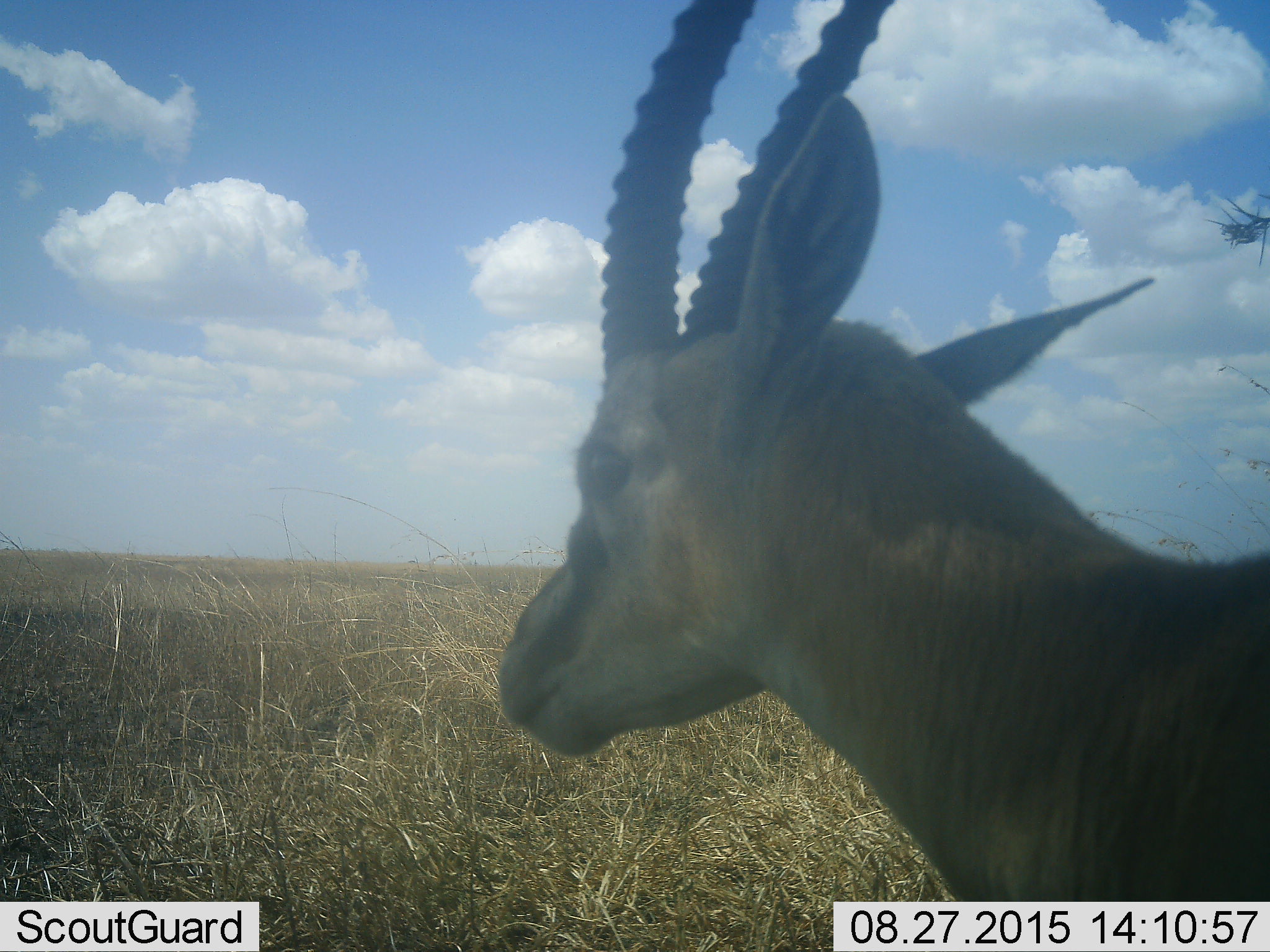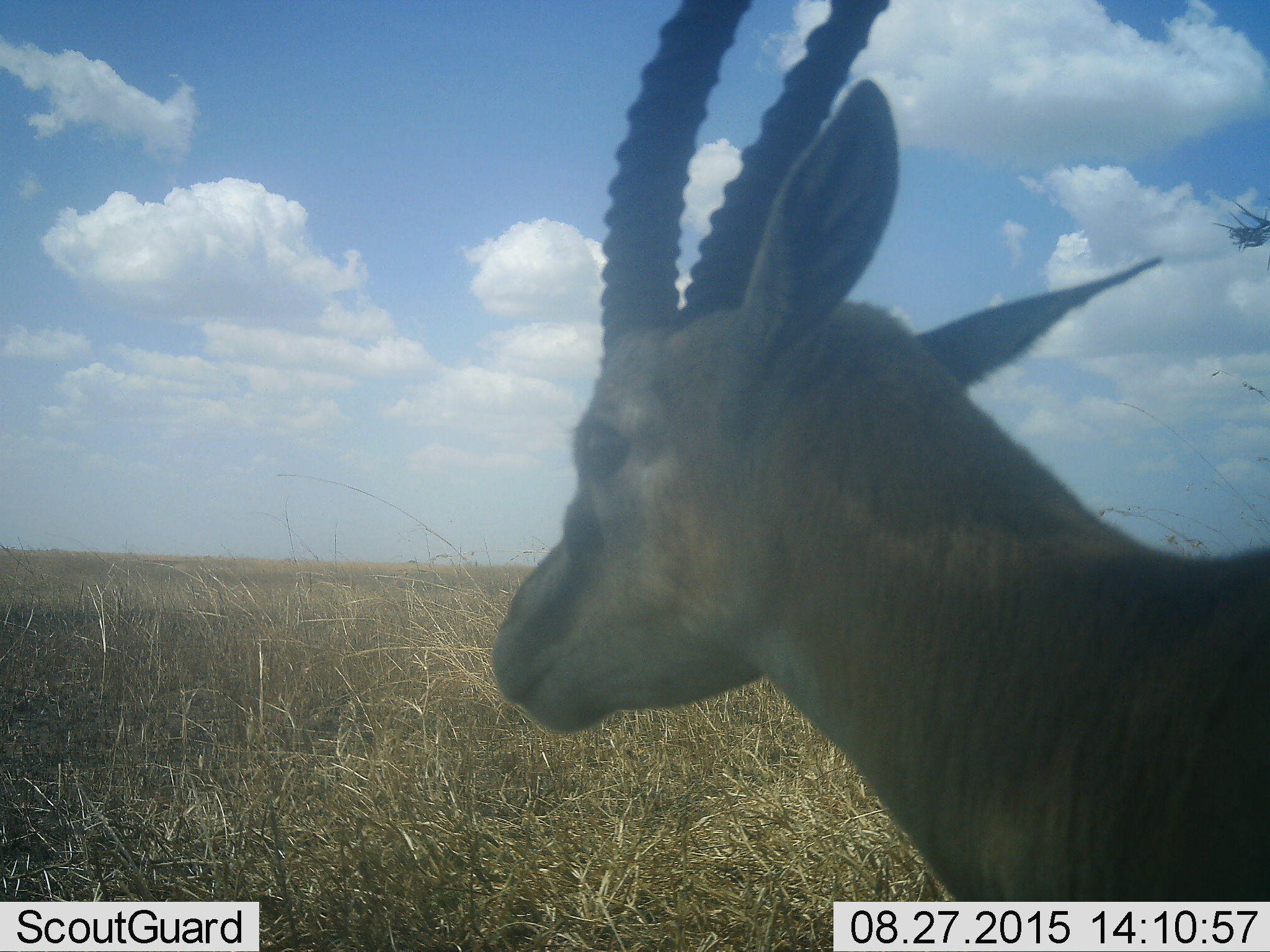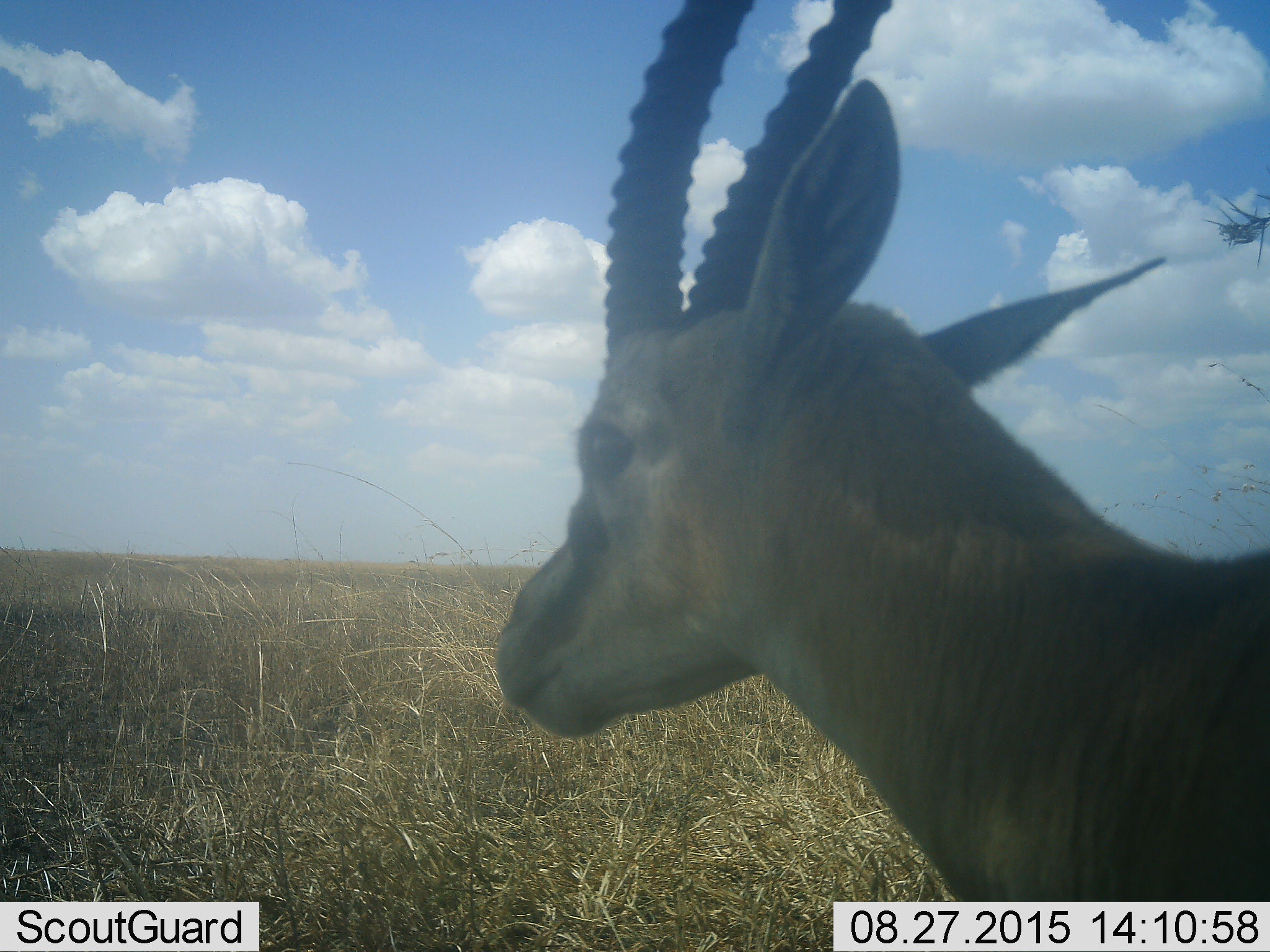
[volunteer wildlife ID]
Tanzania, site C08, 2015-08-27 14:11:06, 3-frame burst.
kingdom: Animalia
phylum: Chordata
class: Mammalia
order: Artiodactyla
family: Bovidae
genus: Eudorcas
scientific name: Eudorcas thomsonii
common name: thomson's gazelle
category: gazellethomsons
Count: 1.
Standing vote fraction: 100%.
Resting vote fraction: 0%.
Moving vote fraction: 0%.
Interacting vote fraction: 0%.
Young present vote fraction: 0%.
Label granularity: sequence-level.